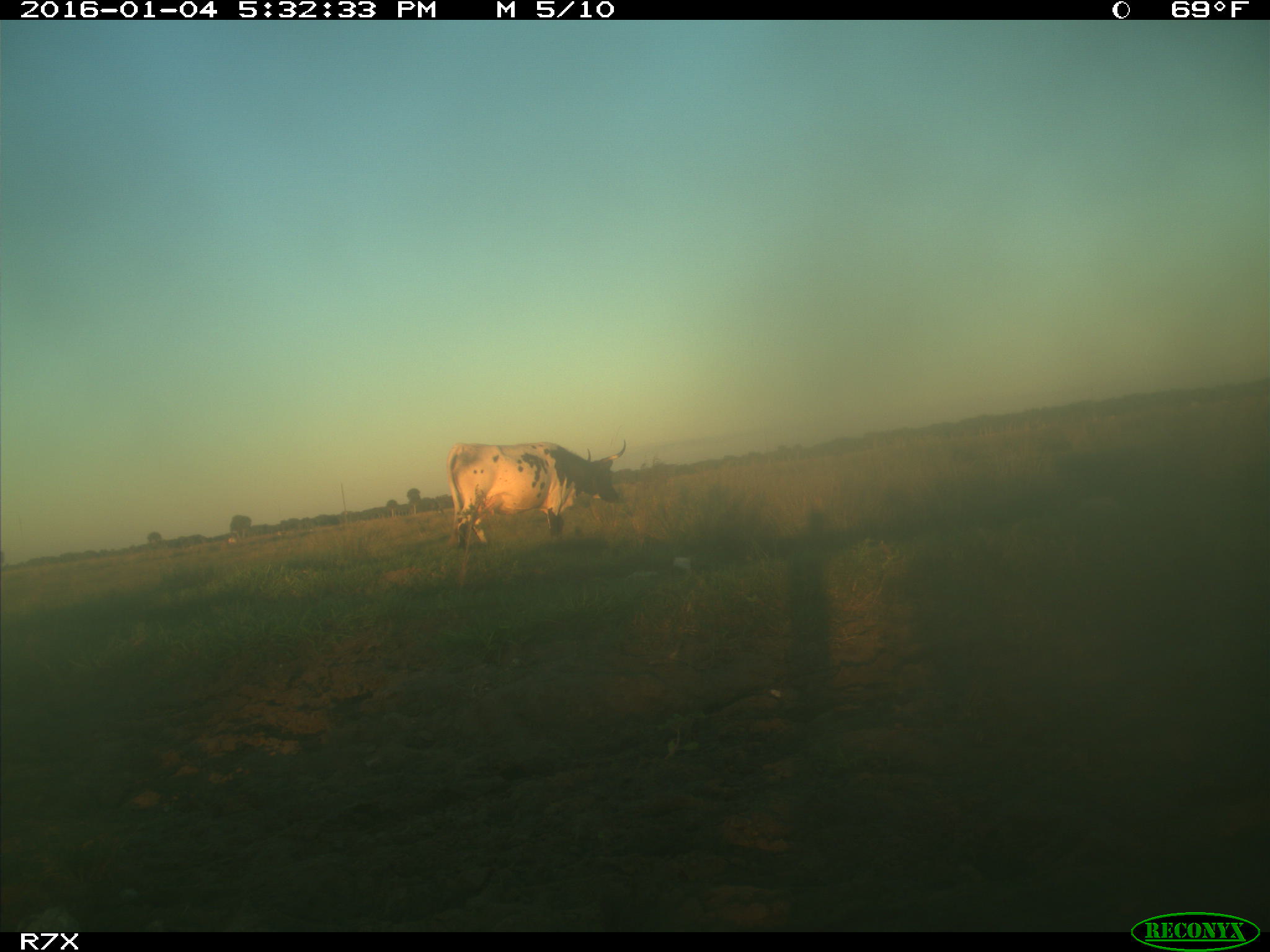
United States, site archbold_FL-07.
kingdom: Animalia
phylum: Chordata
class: Mammalia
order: Artiodactyla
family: Bovidae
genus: Bos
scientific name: Bos taurus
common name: domestic cow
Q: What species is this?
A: Bos taurus (domestic cow).